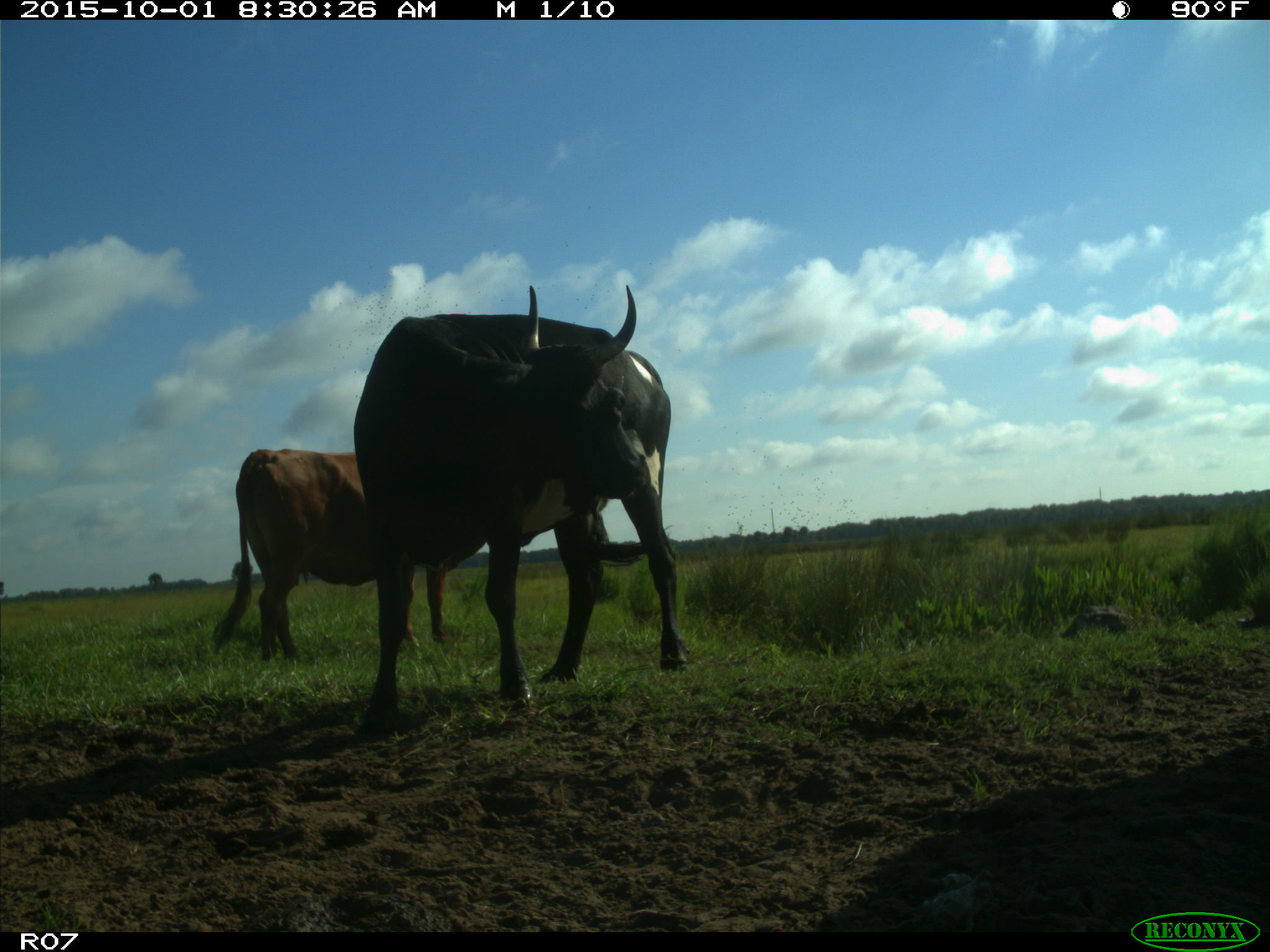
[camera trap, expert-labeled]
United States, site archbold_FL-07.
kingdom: Animalia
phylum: Chordata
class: Mammalia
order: Artiodactyla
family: Bovidae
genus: Bos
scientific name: Bos taurus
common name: domestic cow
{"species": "Bos taurus (domestic cow)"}